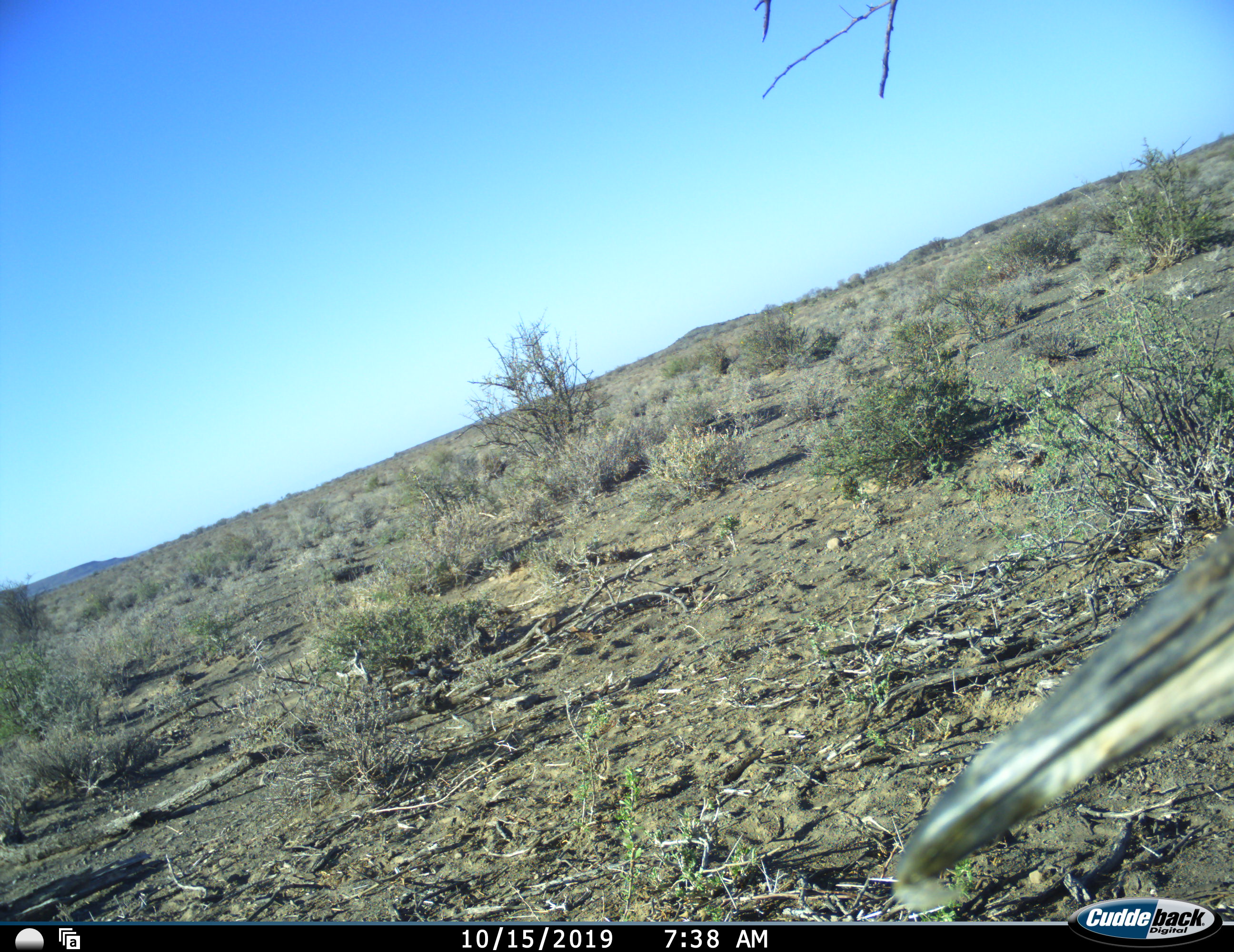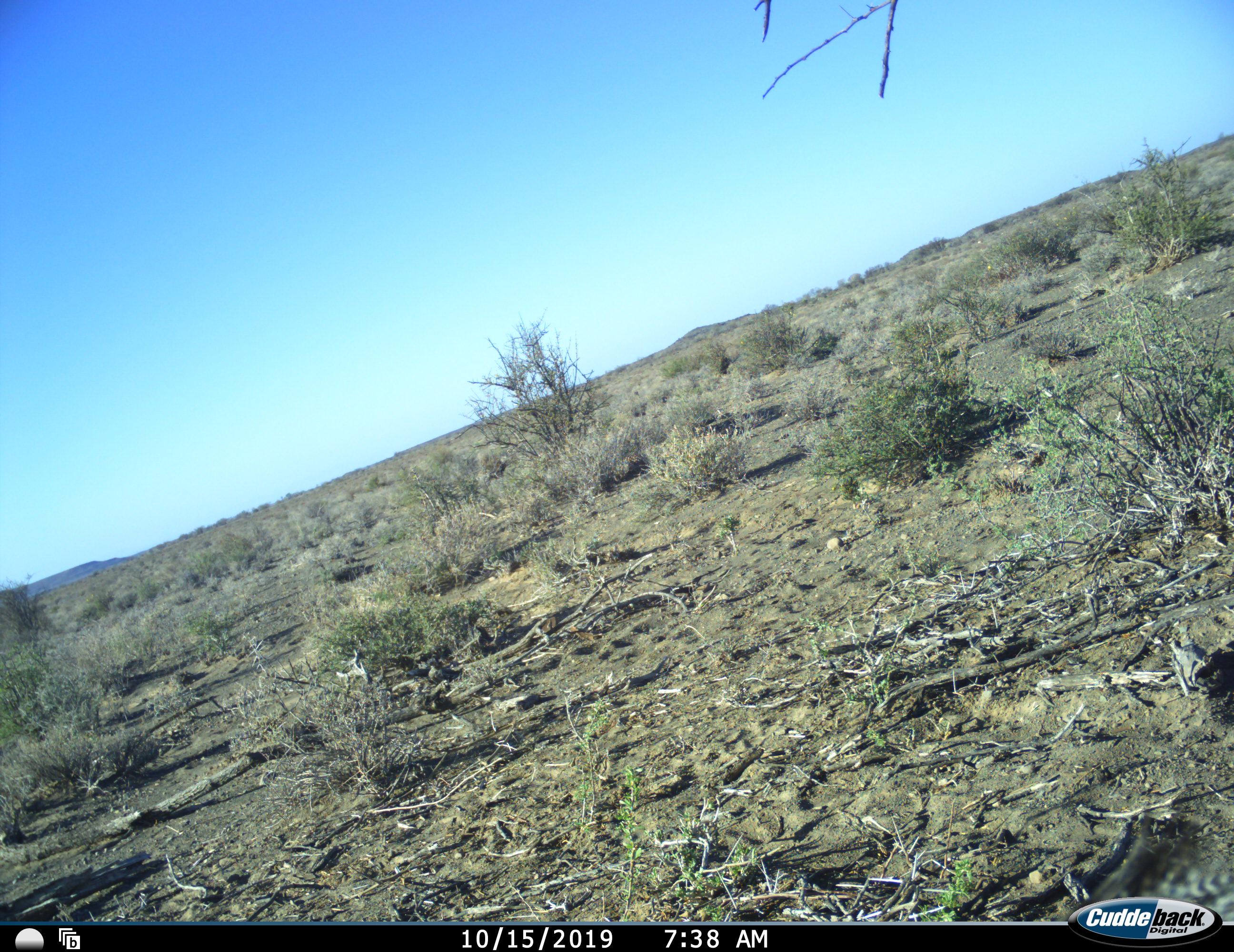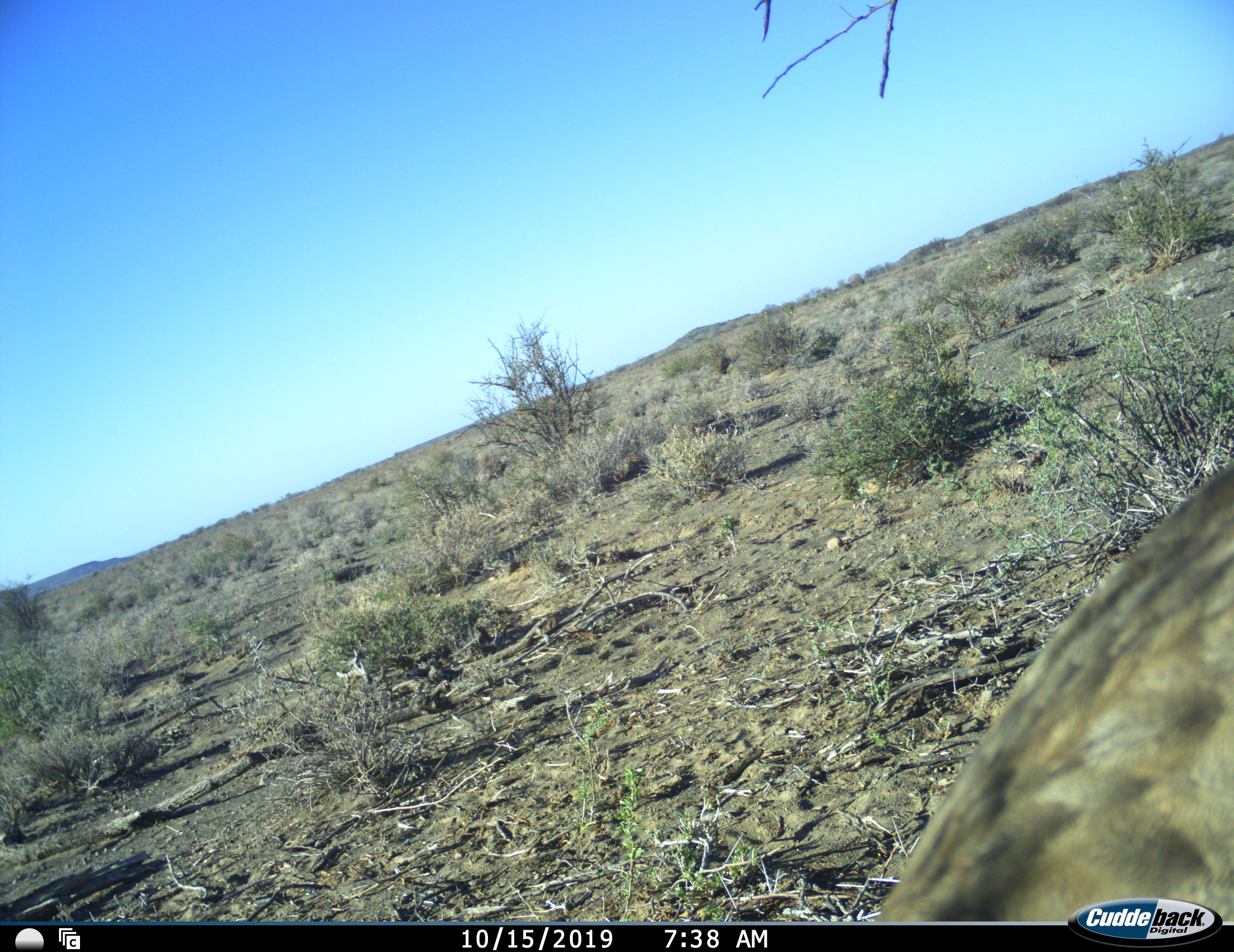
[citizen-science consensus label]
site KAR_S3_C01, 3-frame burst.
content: unidentified animal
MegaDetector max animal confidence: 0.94